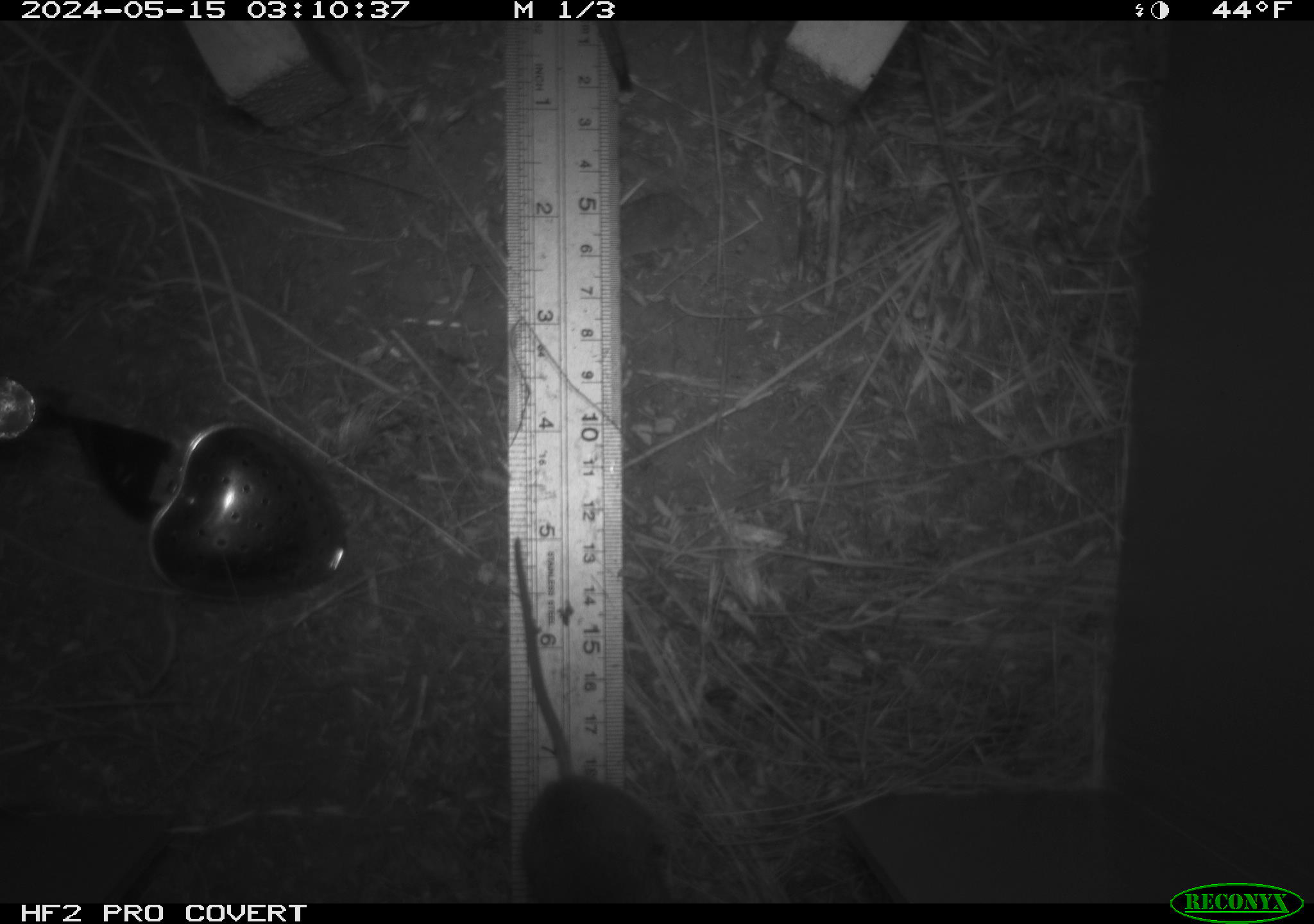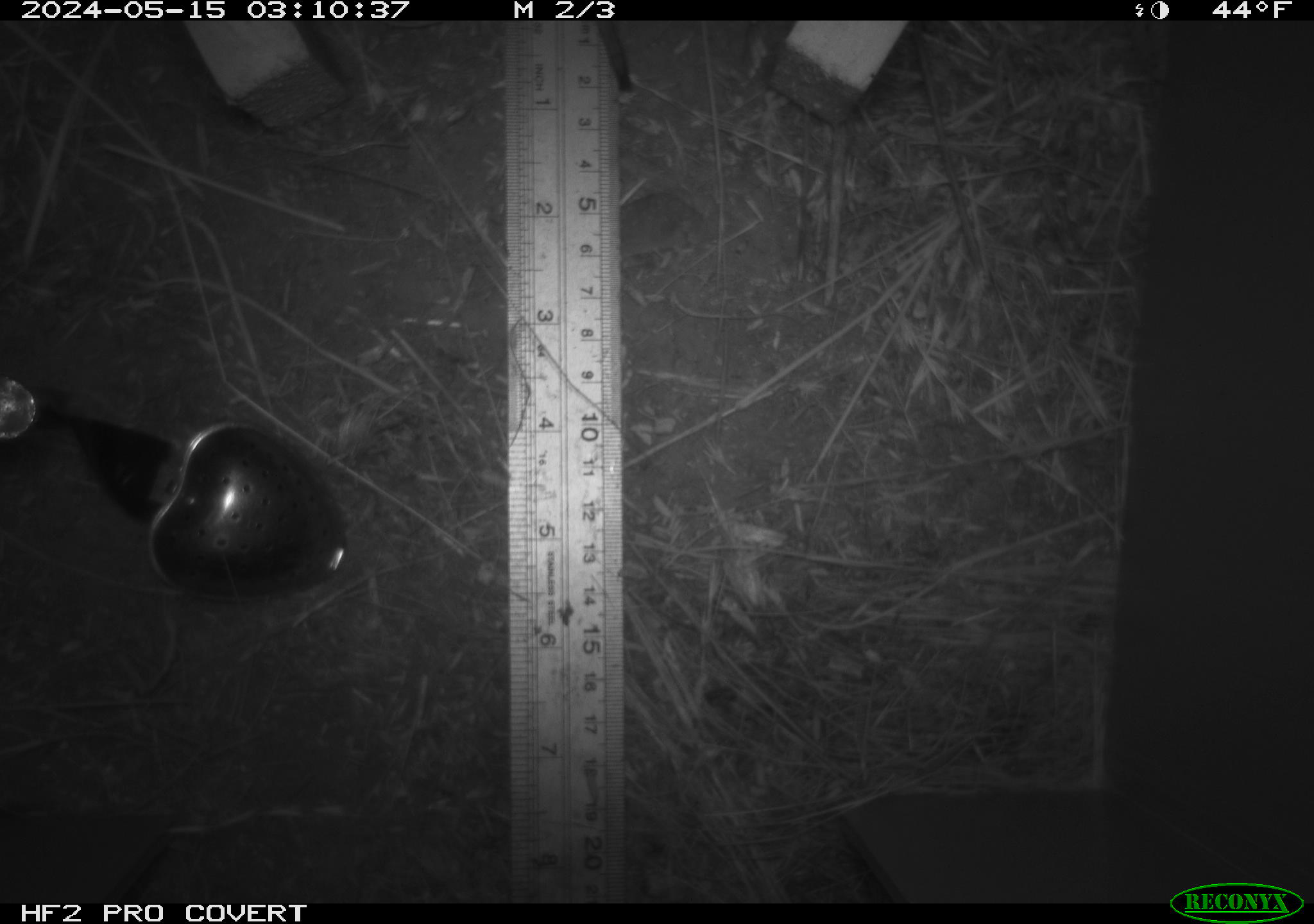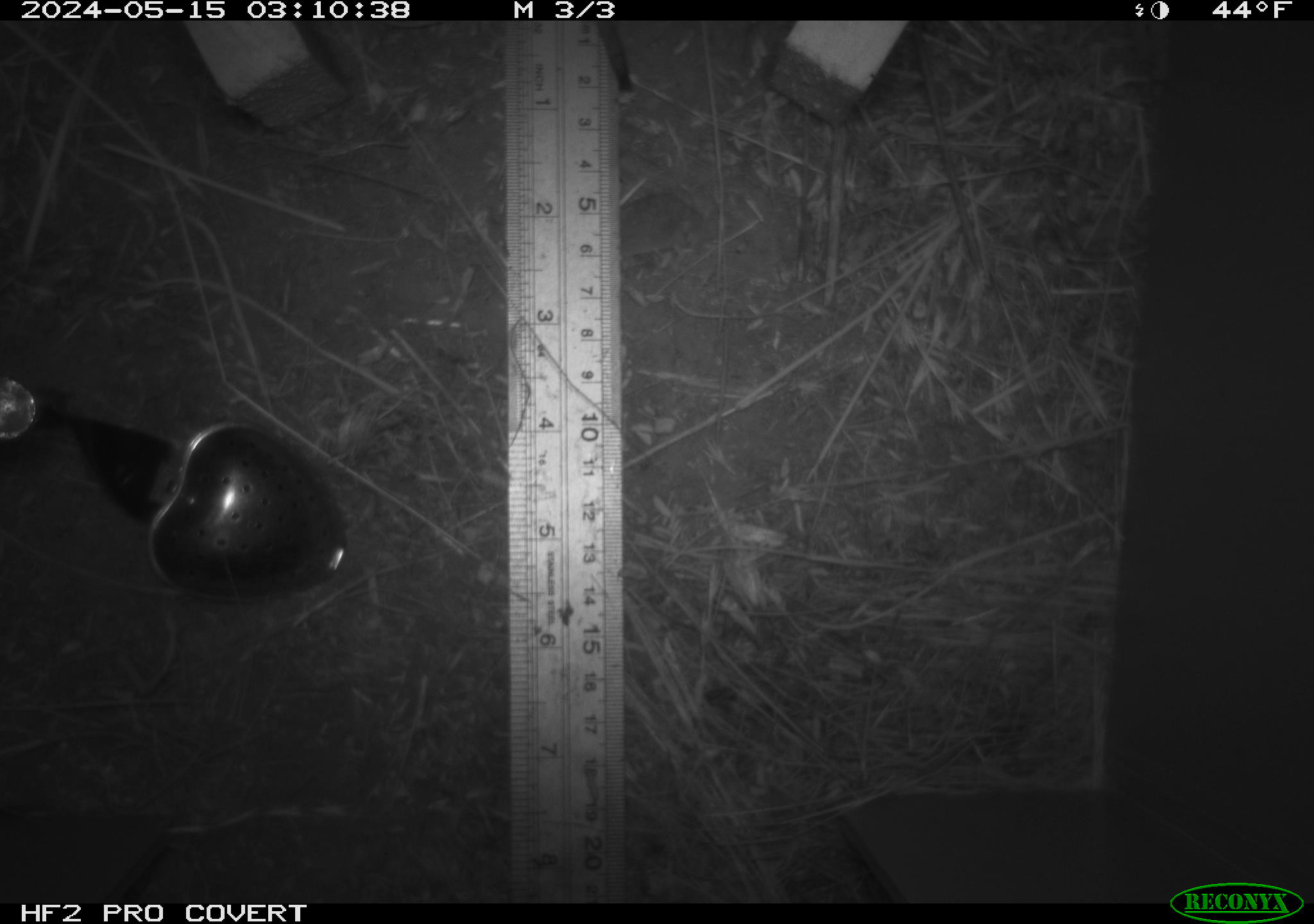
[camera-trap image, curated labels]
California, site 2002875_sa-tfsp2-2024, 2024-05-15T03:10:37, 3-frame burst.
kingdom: Animalia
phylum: Chordata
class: Mammalia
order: Rodentia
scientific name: Rodentia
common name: rodent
Rodent (Rodentia).